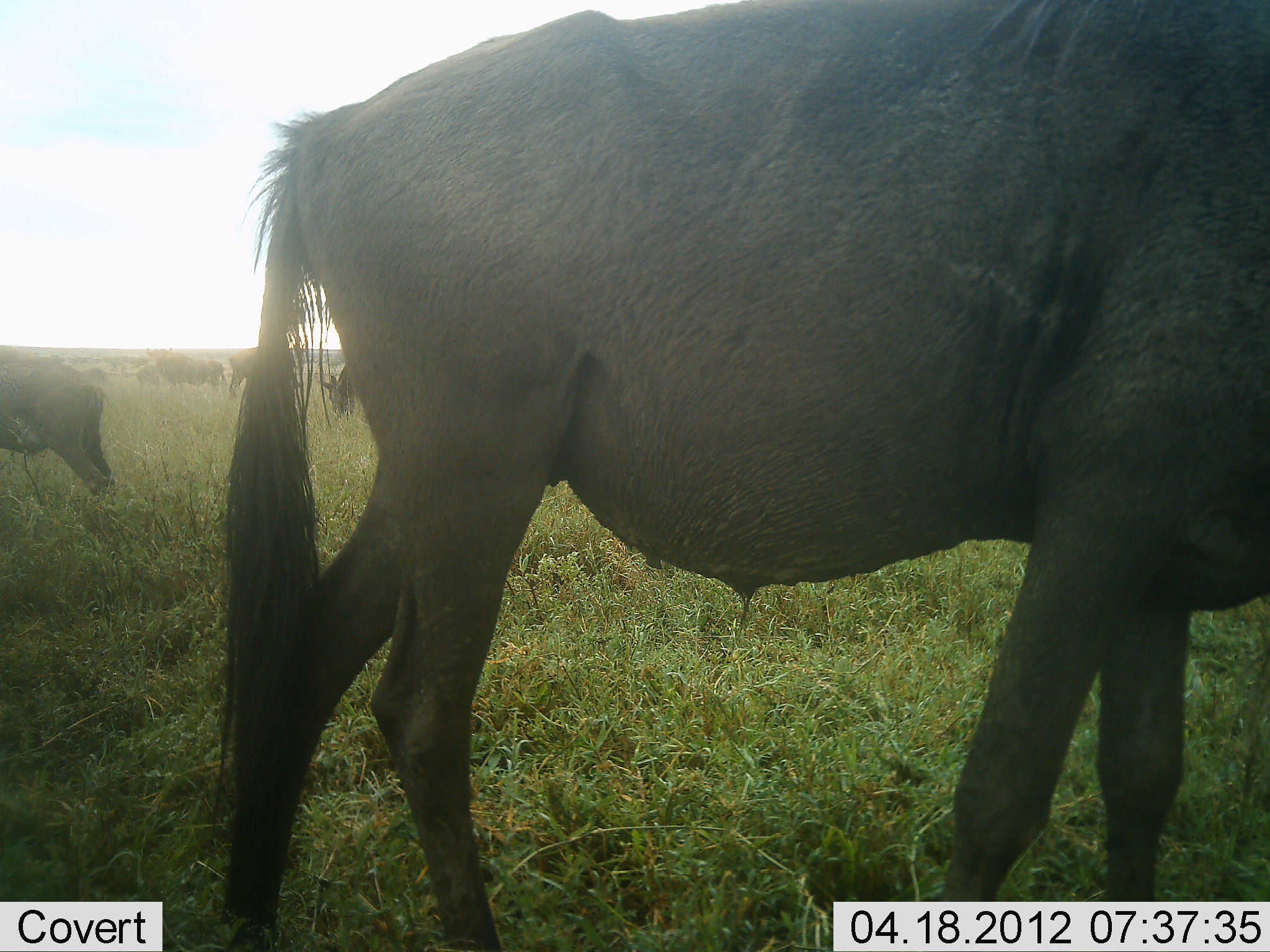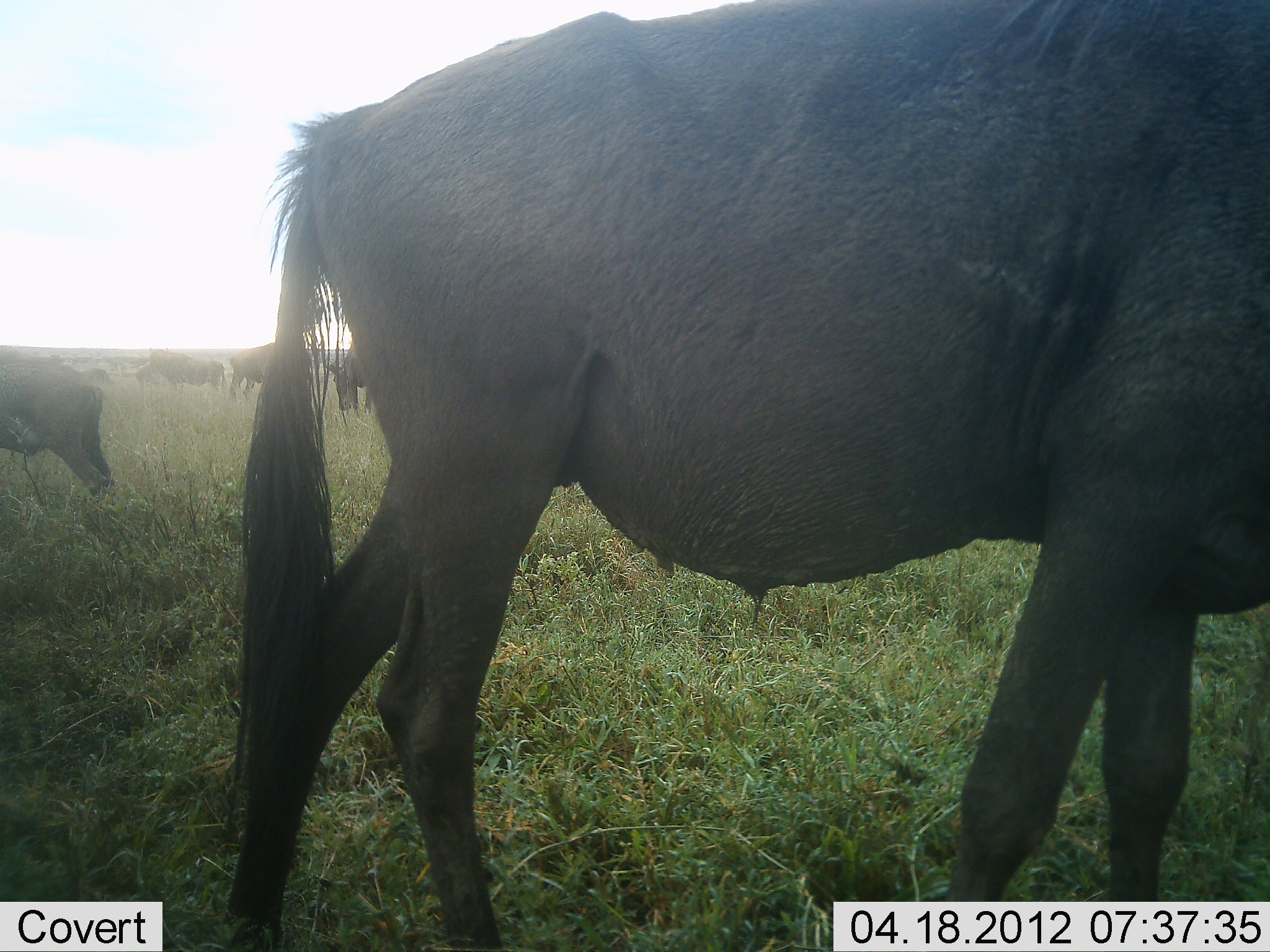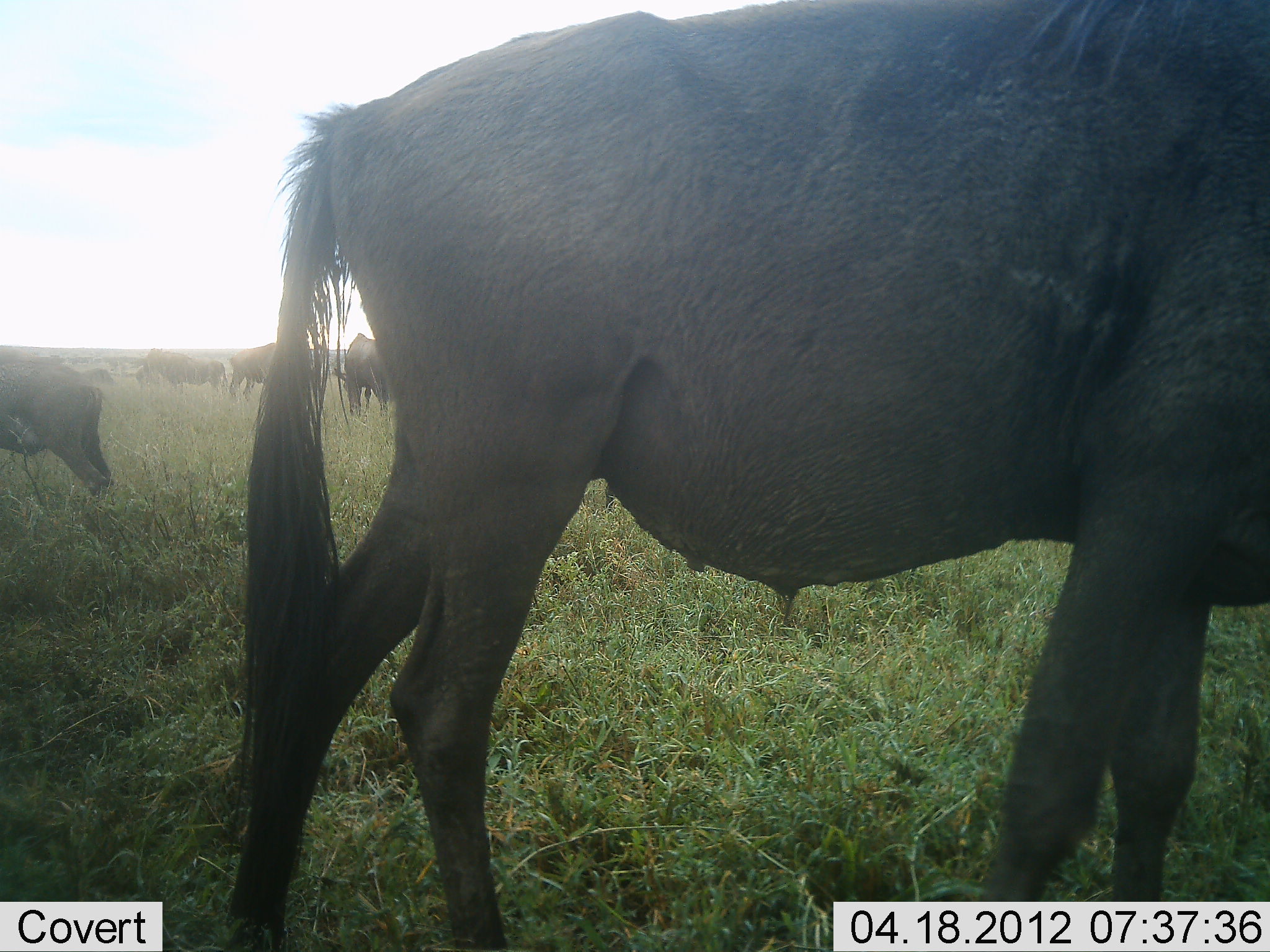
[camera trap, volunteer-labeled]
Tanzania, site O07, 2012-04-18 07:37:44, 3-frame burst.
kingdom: Animalia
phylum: Chordata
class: Mammalia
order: Artiodactyla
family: Bovidae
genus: Connochaetes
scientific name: Connochaetes taurinus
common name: blue wildebeest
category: wildebeest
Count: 6.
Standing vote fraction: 85%.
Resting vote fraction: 4%.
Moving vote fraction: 15%.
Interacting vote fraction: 0%.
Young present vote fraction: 0%.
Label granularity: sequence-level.